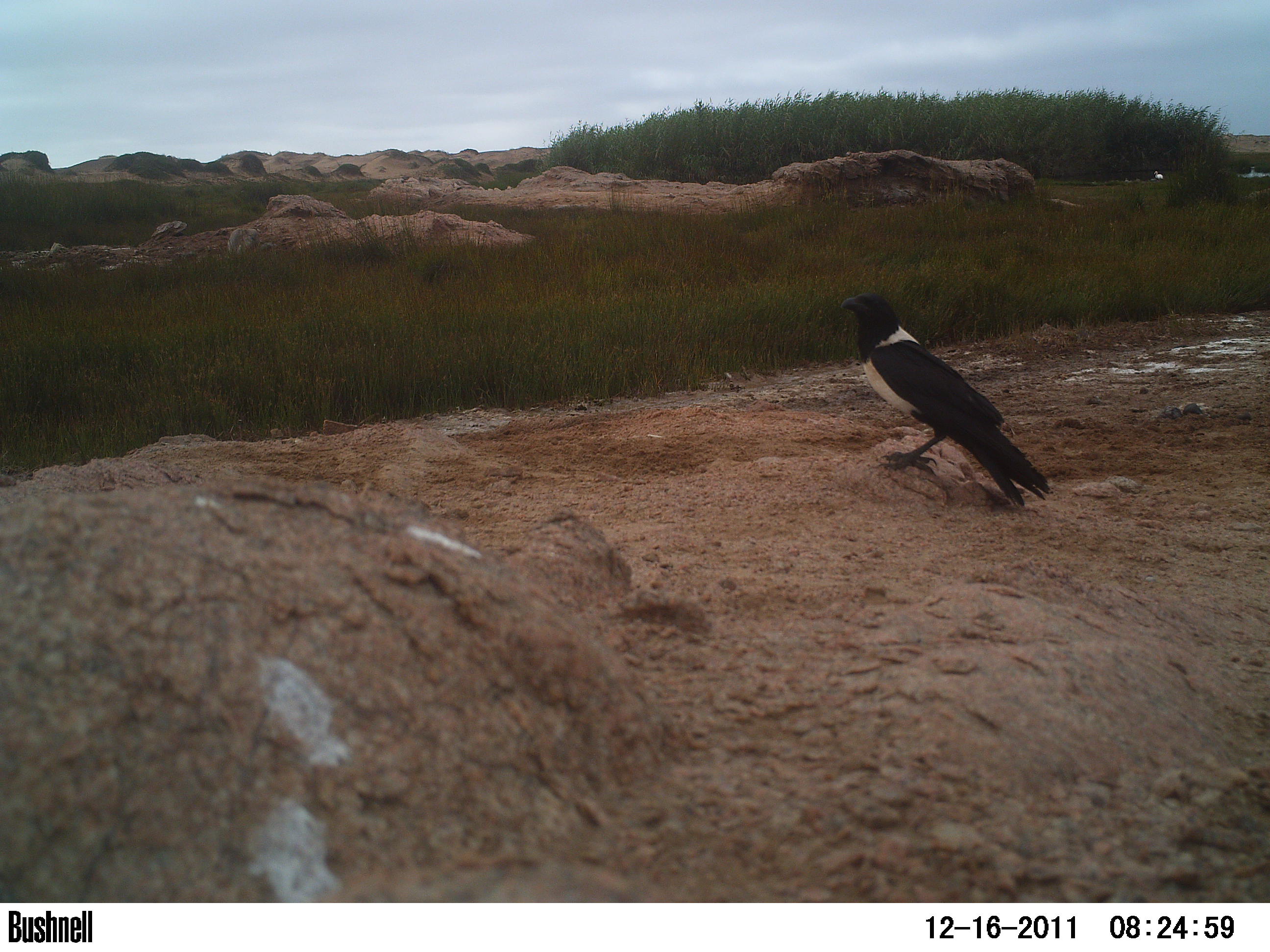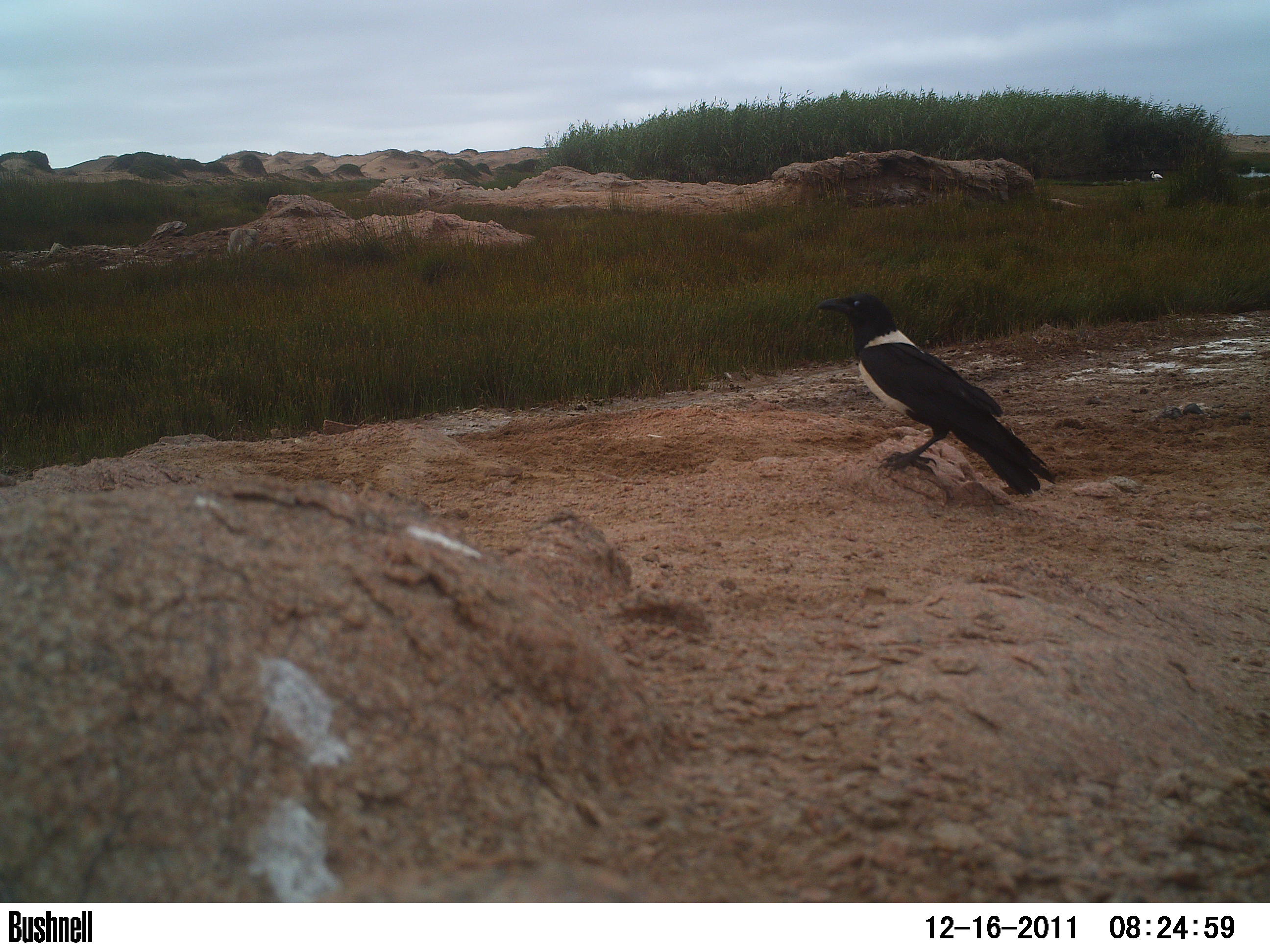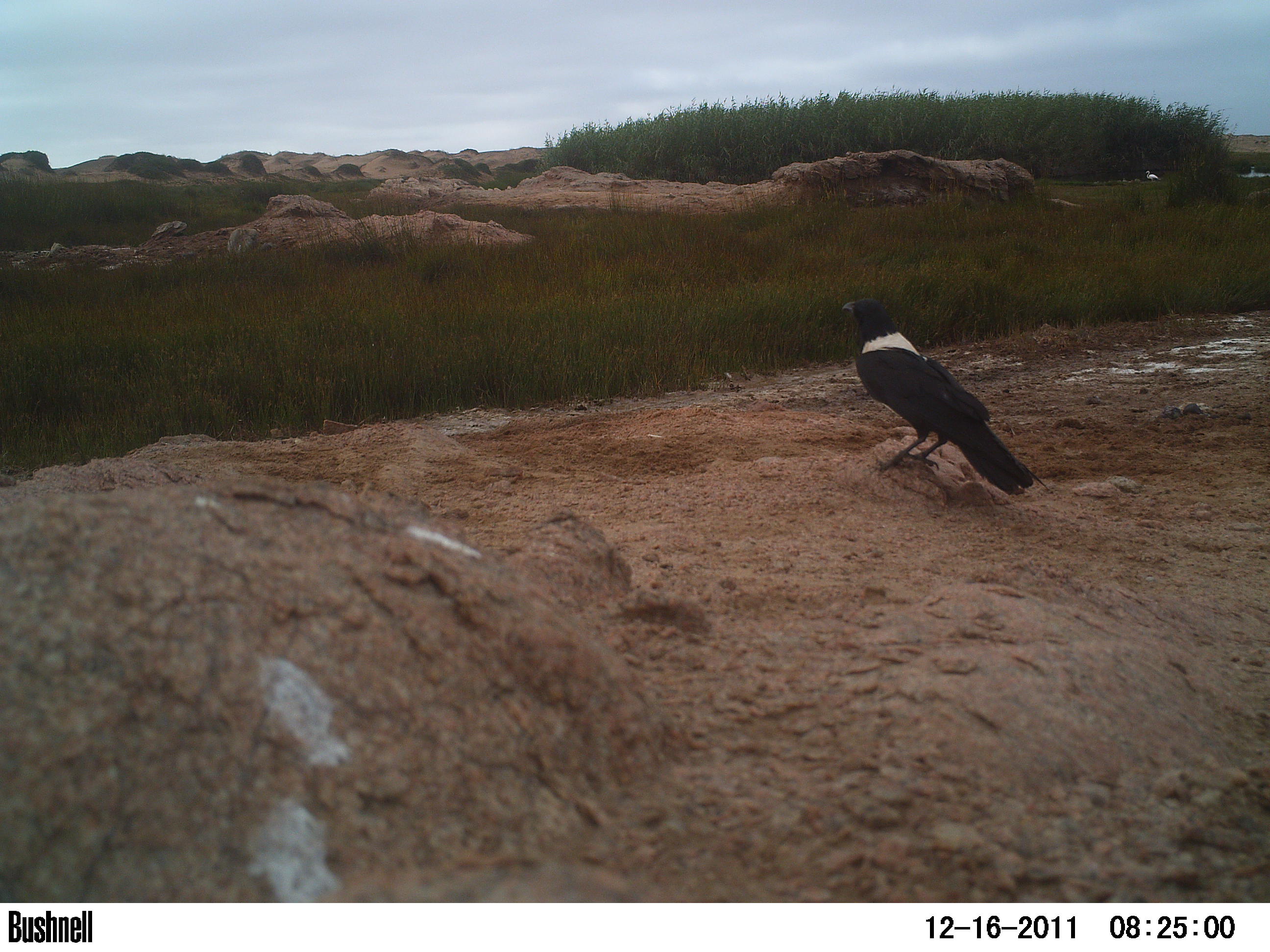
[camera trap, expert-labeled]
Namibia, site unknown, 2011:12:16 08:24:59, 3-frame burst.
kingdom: Animalia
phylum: Chordata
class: Aves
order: Passeriformes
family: Corvidae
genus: Corvus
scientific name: Corvus albus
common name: pied crow